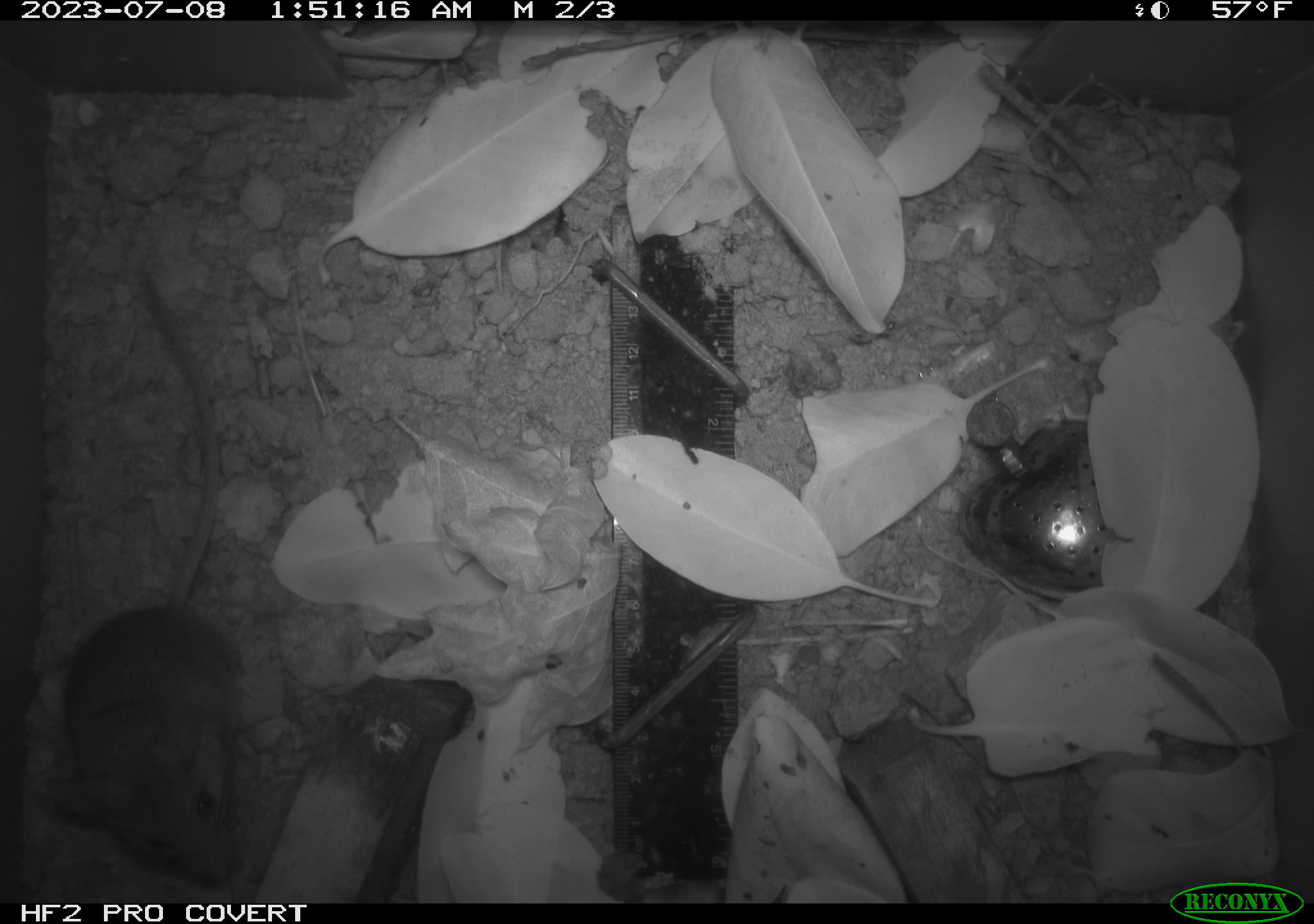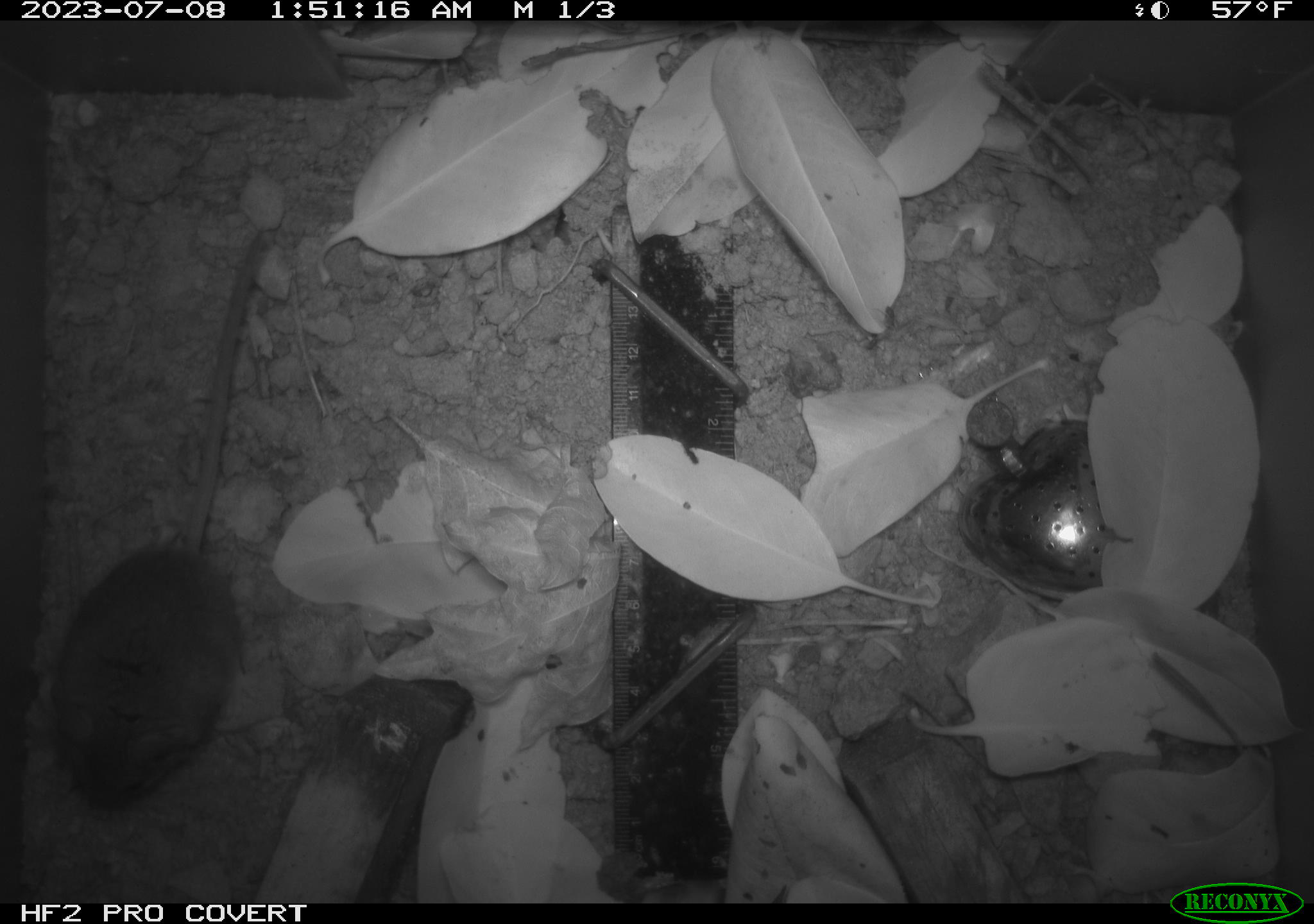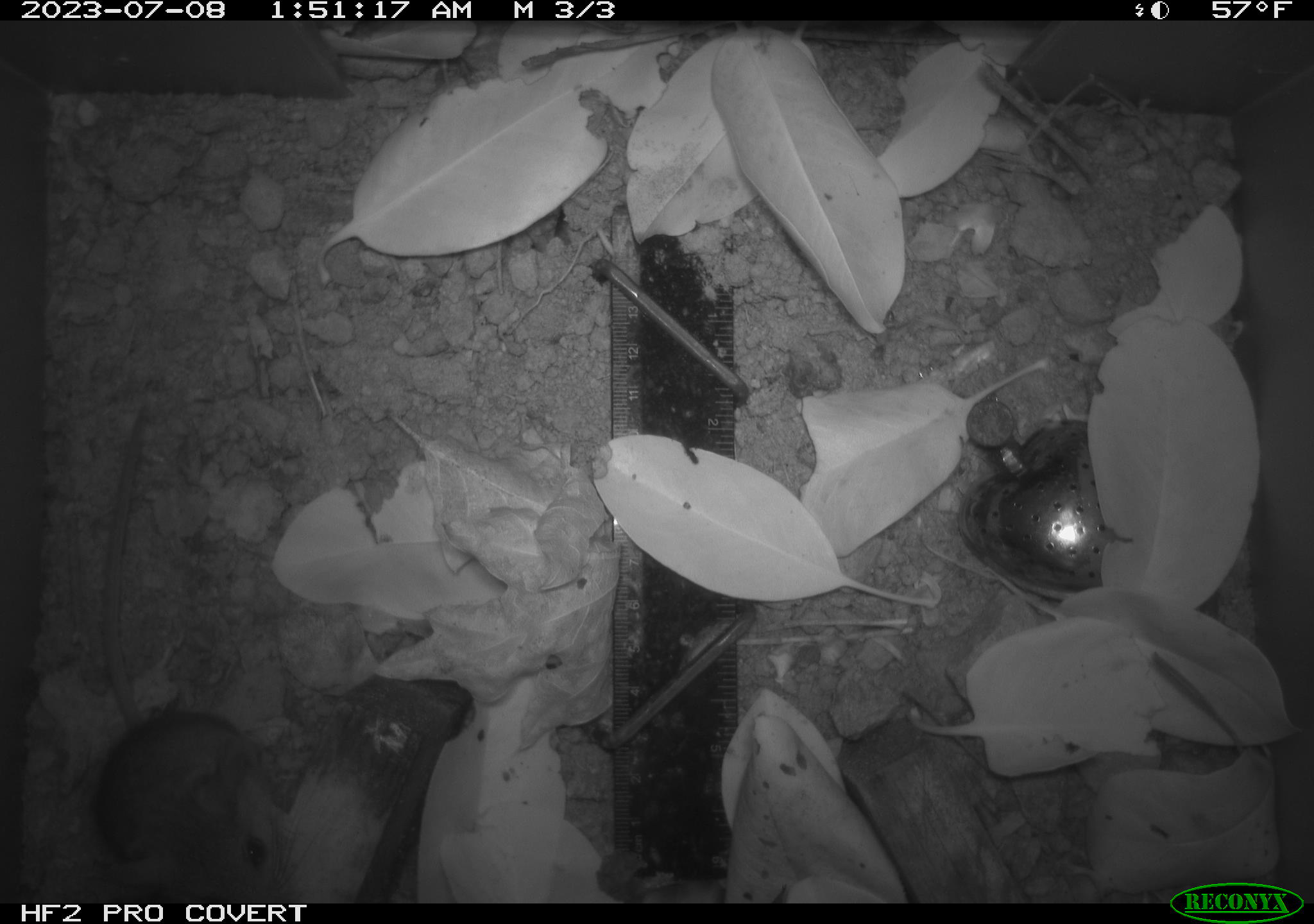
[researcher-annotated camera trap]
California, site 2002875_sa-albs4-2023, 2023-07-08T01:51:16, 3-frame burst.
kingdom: Animalia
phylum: Chordata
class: Mammalia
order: Rodentia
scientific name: Rodentia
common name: mouse species